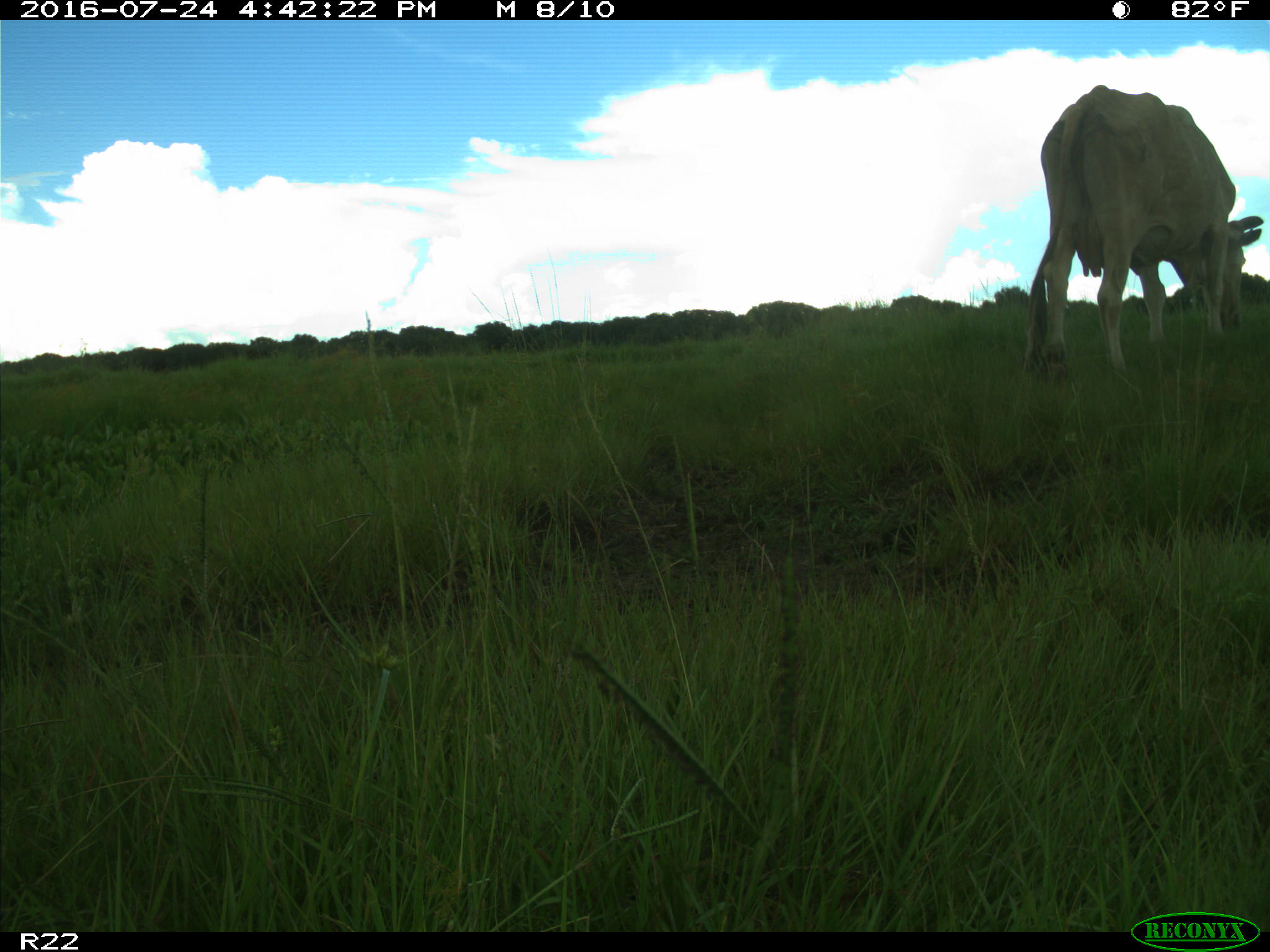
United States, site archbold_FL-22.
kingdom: Animalia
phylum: Chordata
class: Mammalia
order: Artiodactyla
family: Bovidae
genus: Bos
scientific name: Bos taurus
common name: domestic cow